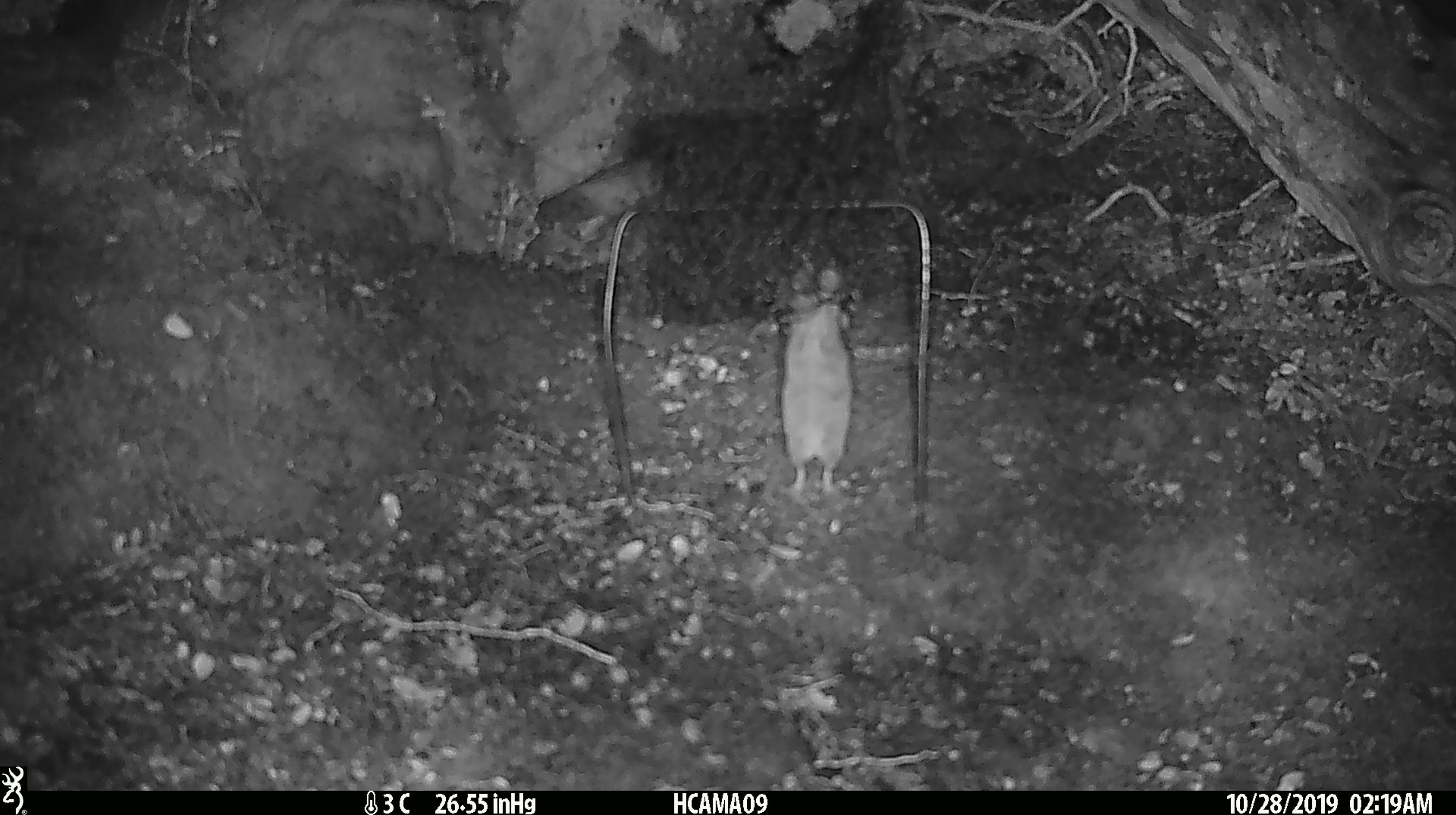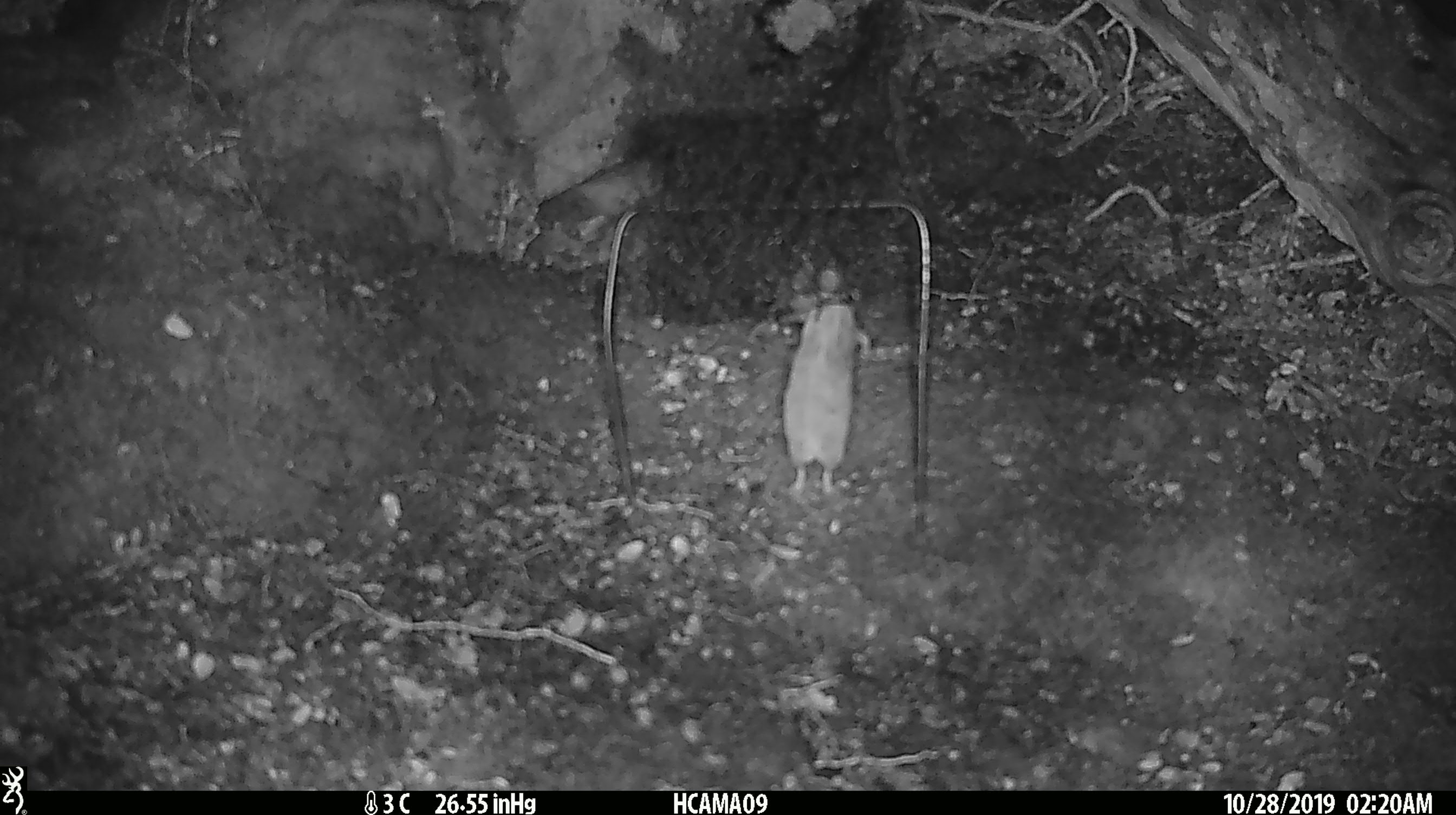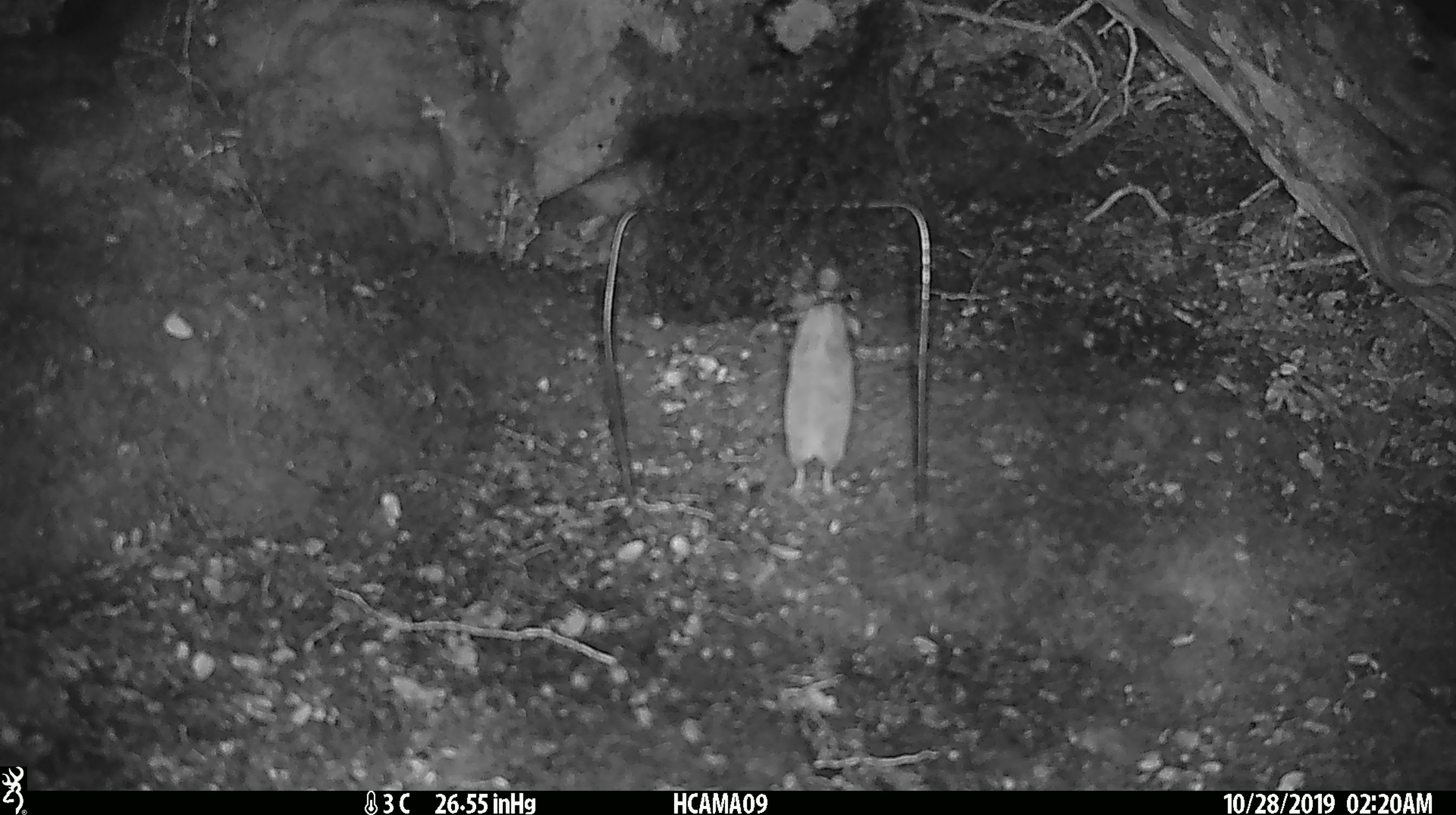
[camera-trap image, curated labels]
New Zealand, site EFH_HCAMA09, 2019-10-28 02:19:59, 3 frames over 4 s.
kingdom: Animalia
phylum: Chordata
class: Mammalia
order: Rodentia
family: Muridae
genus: Mus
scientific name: Mus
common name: mouse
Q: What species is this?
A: Mouse (Mus).